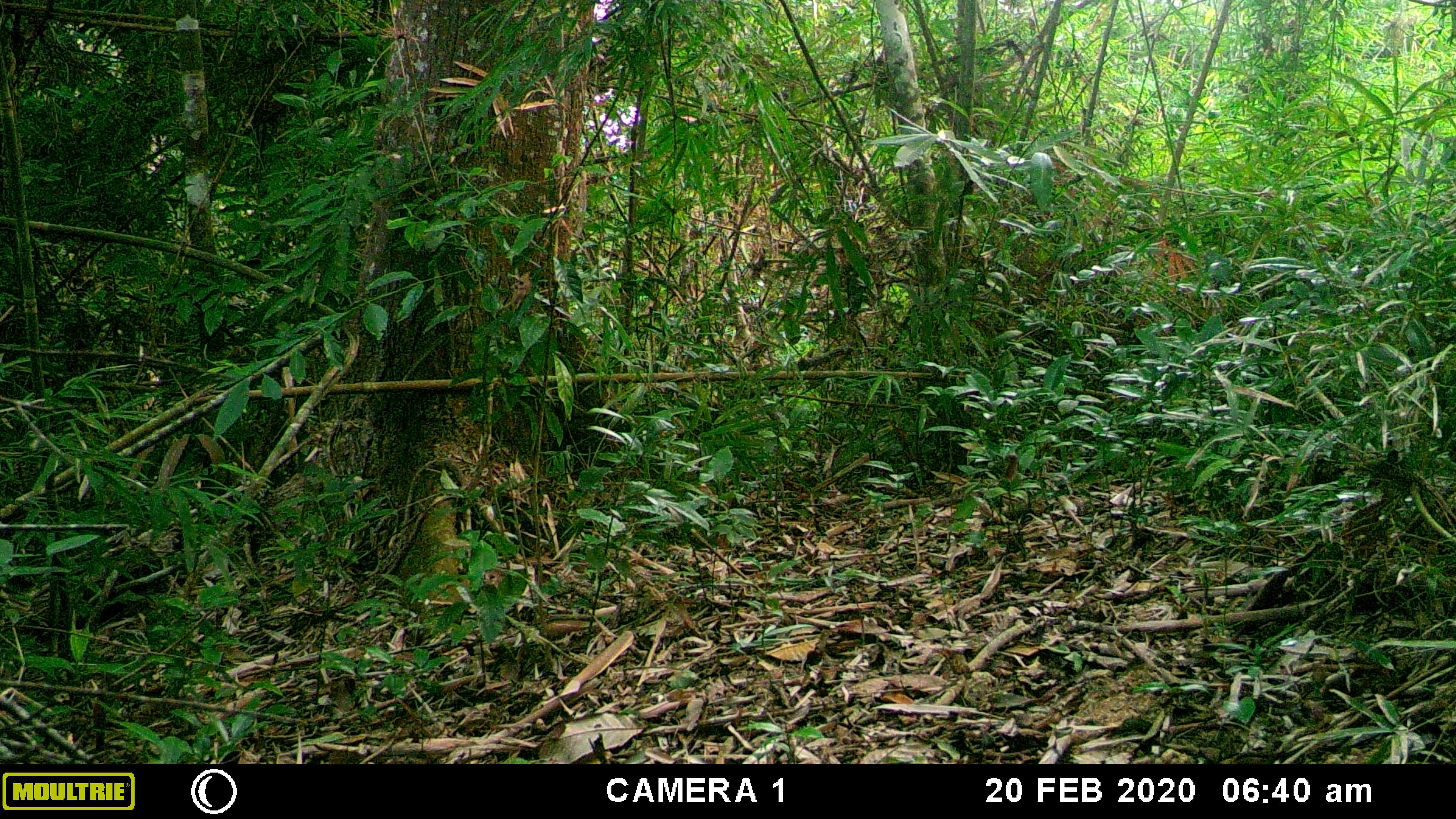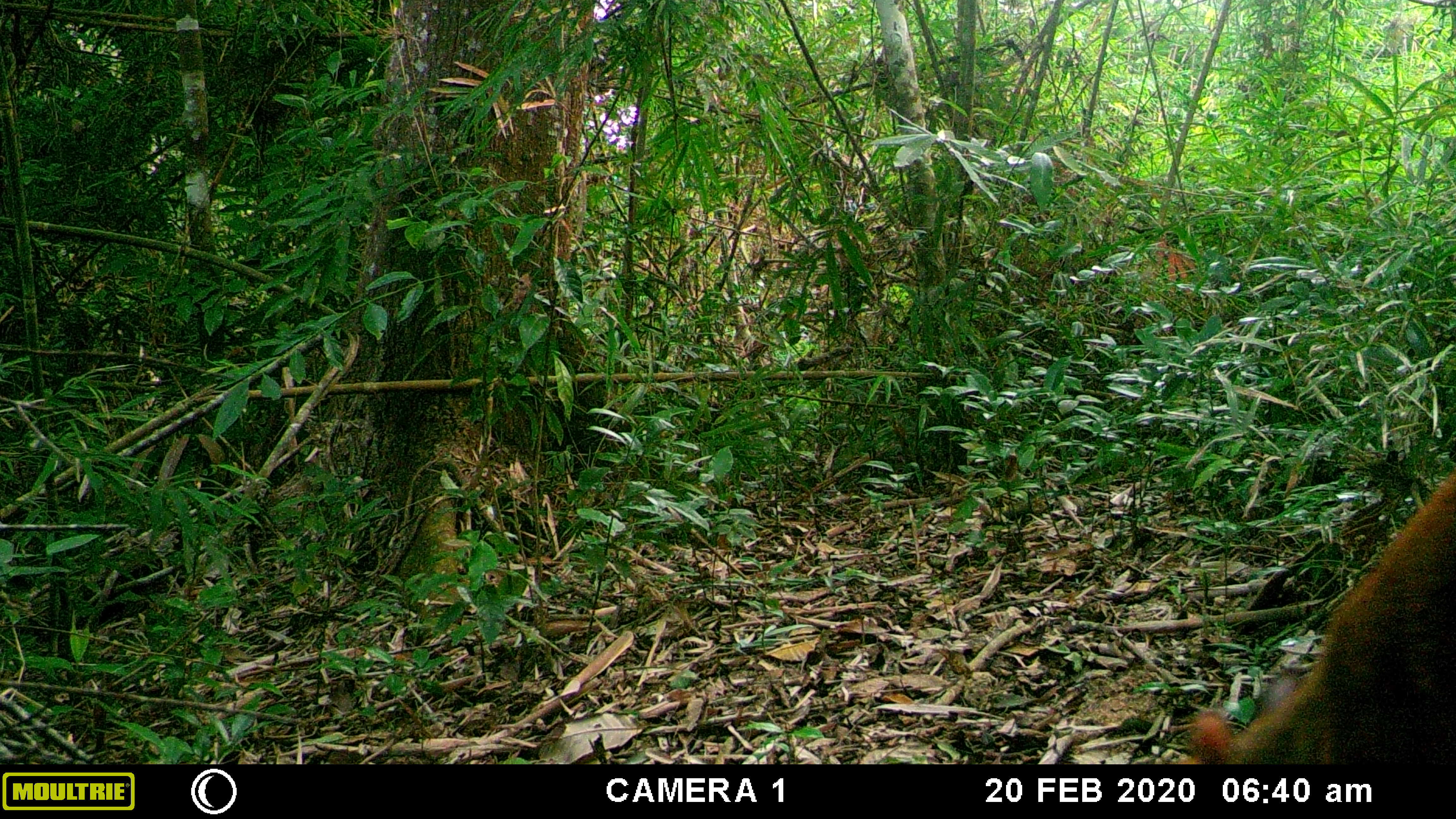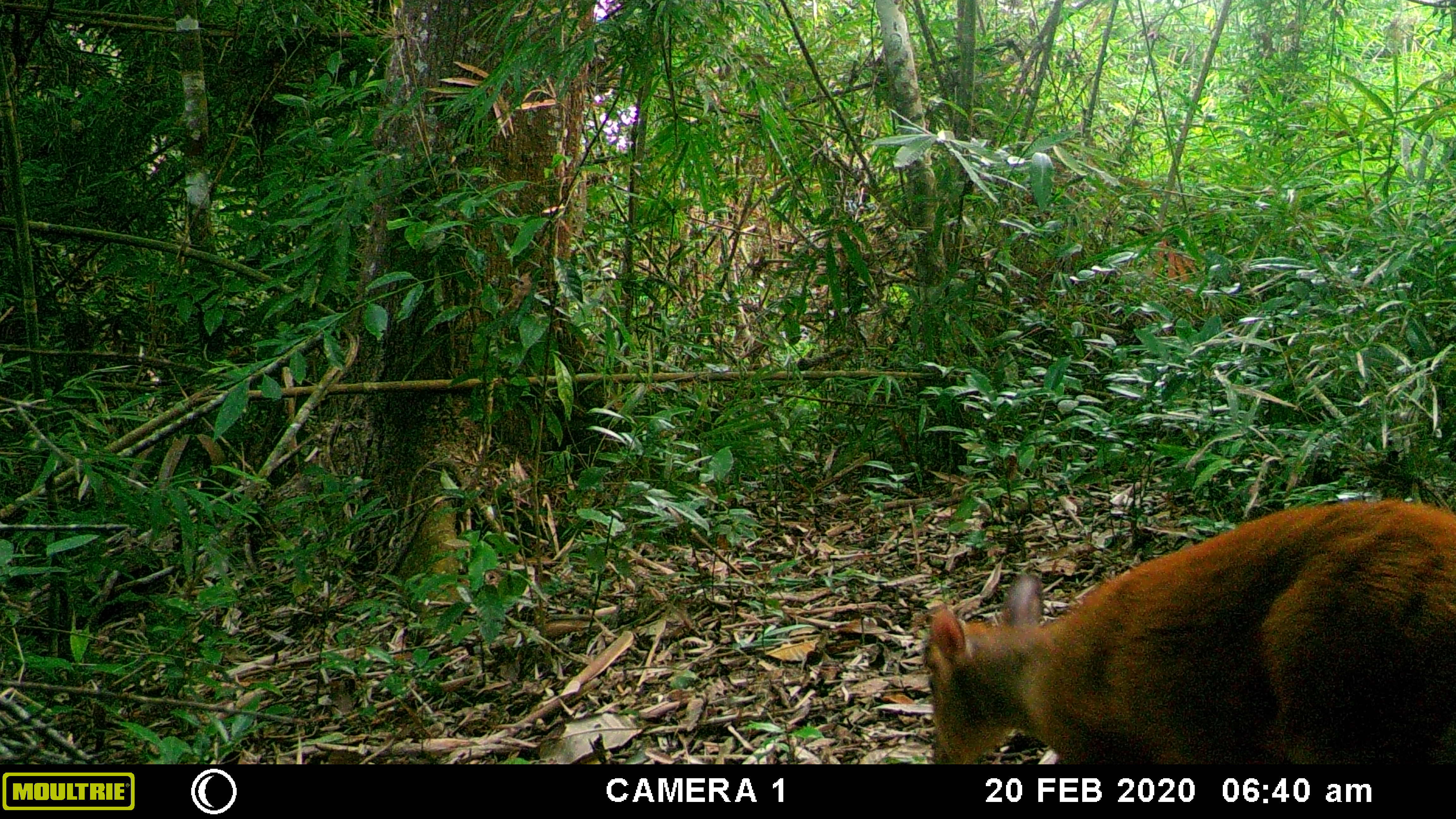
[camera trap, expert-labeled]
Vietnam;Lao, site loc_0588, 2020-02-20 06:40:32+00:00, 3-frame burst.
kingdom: Animalia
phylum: Chordata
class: Mammalia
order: Artiodactyla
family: Cervidae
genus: Muntiacus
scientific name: Muntiacus muntjak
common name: red muntjac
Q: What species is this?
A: Red muntjac (Muntiacus muntjak).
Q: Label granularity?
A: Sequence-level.